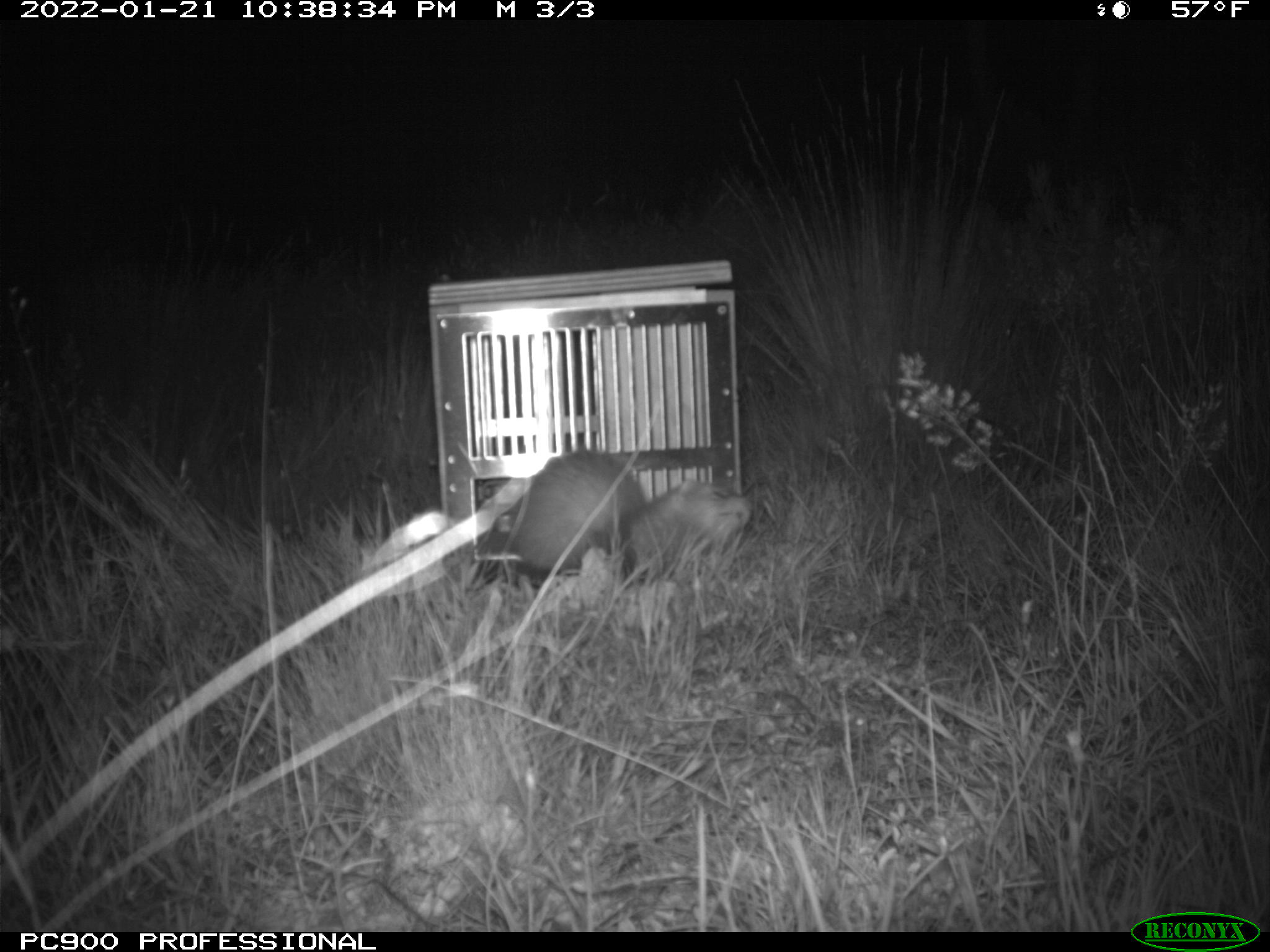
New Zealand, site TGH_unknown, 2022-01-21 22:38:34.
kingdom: Animalia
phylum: Chordata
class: Mammalia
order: Carnivora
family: Mustelidae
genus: Mustela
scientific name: Mustela furo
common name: ferret